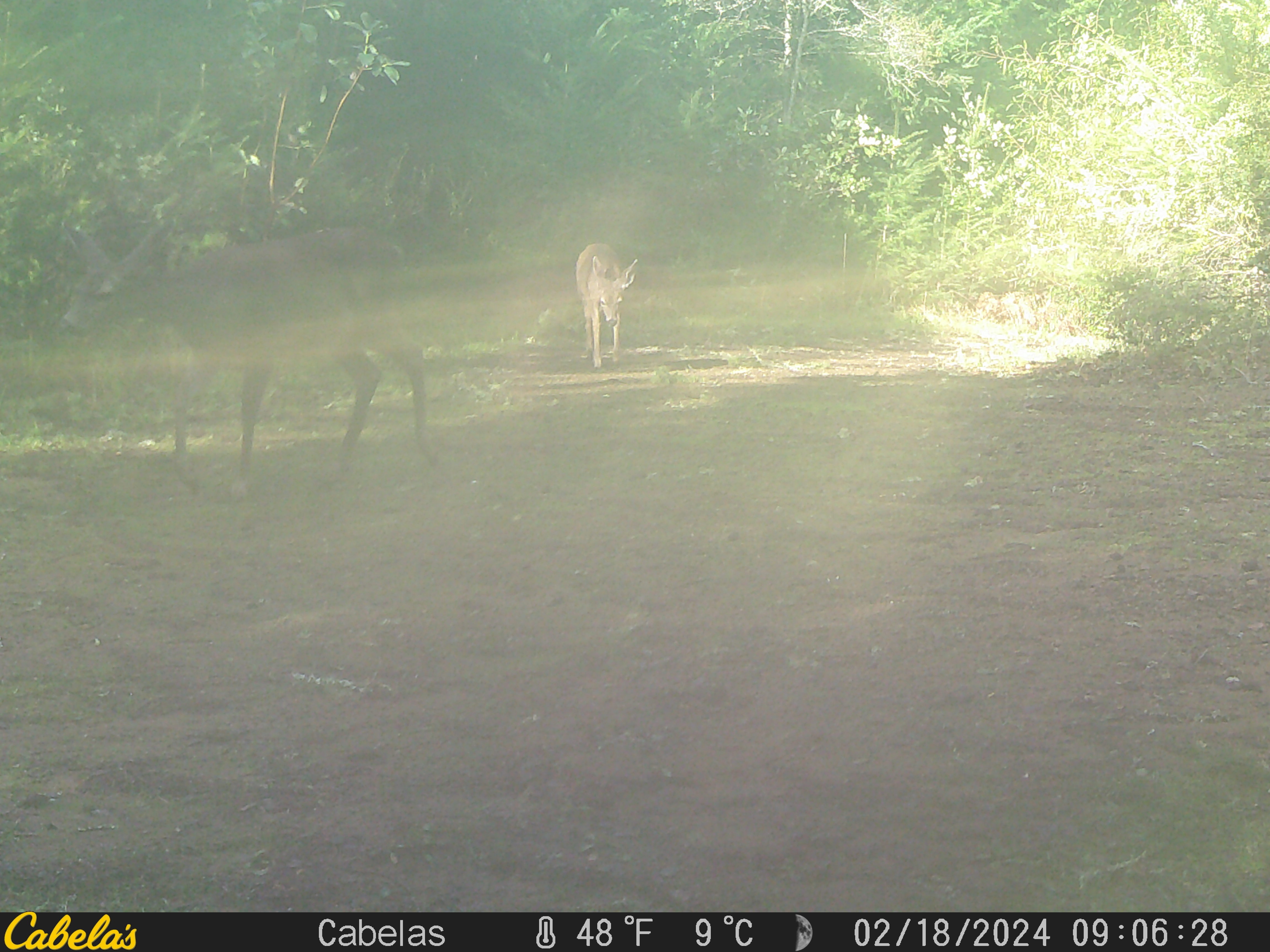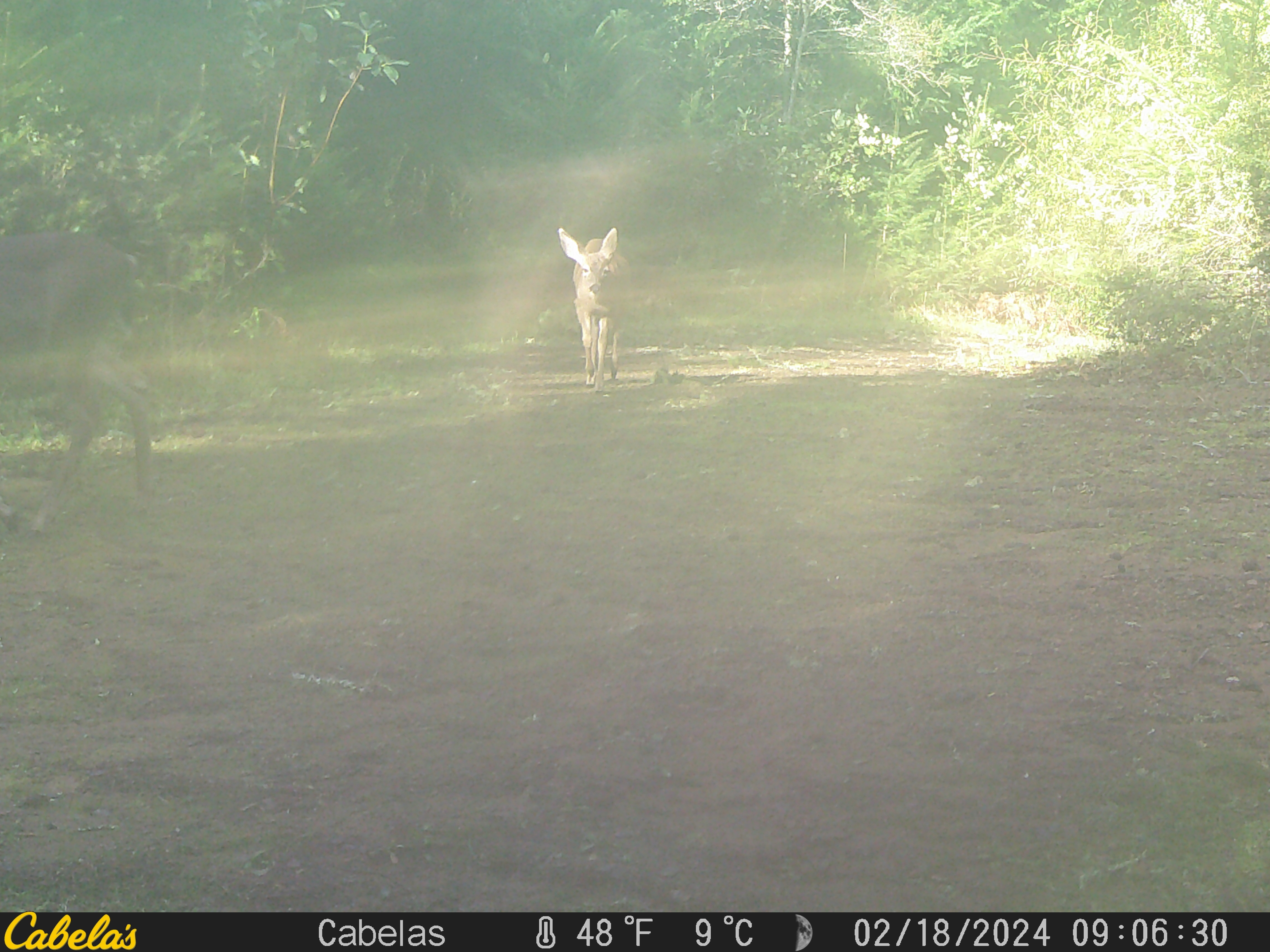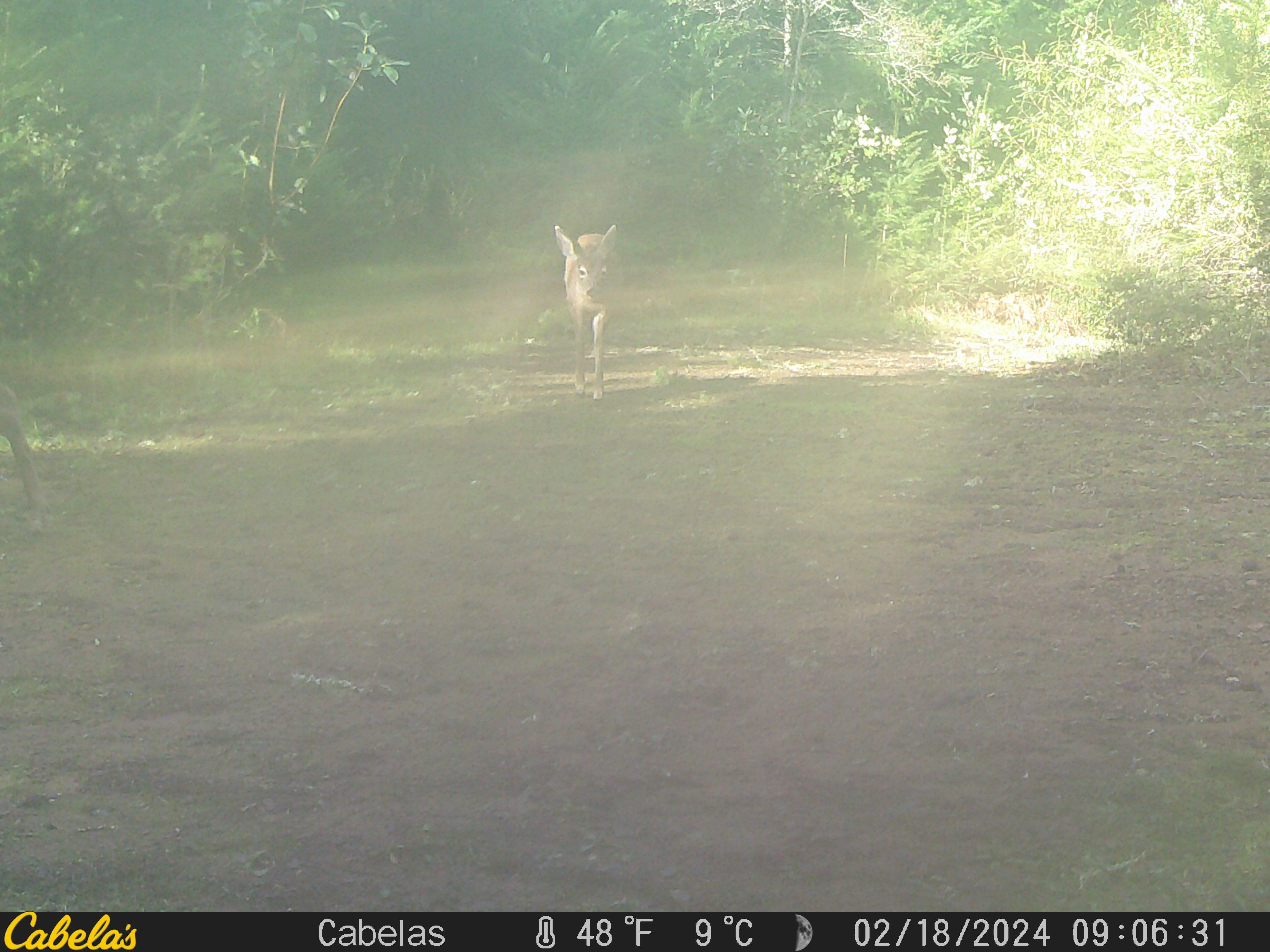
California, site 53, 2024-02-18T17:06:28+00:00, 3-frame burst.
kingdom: Animalia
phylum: Chordata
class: Mammalia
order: Artiodactyla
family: Cervidae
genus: Odocoileus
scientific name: Odocoileus hemionus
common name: mule deer